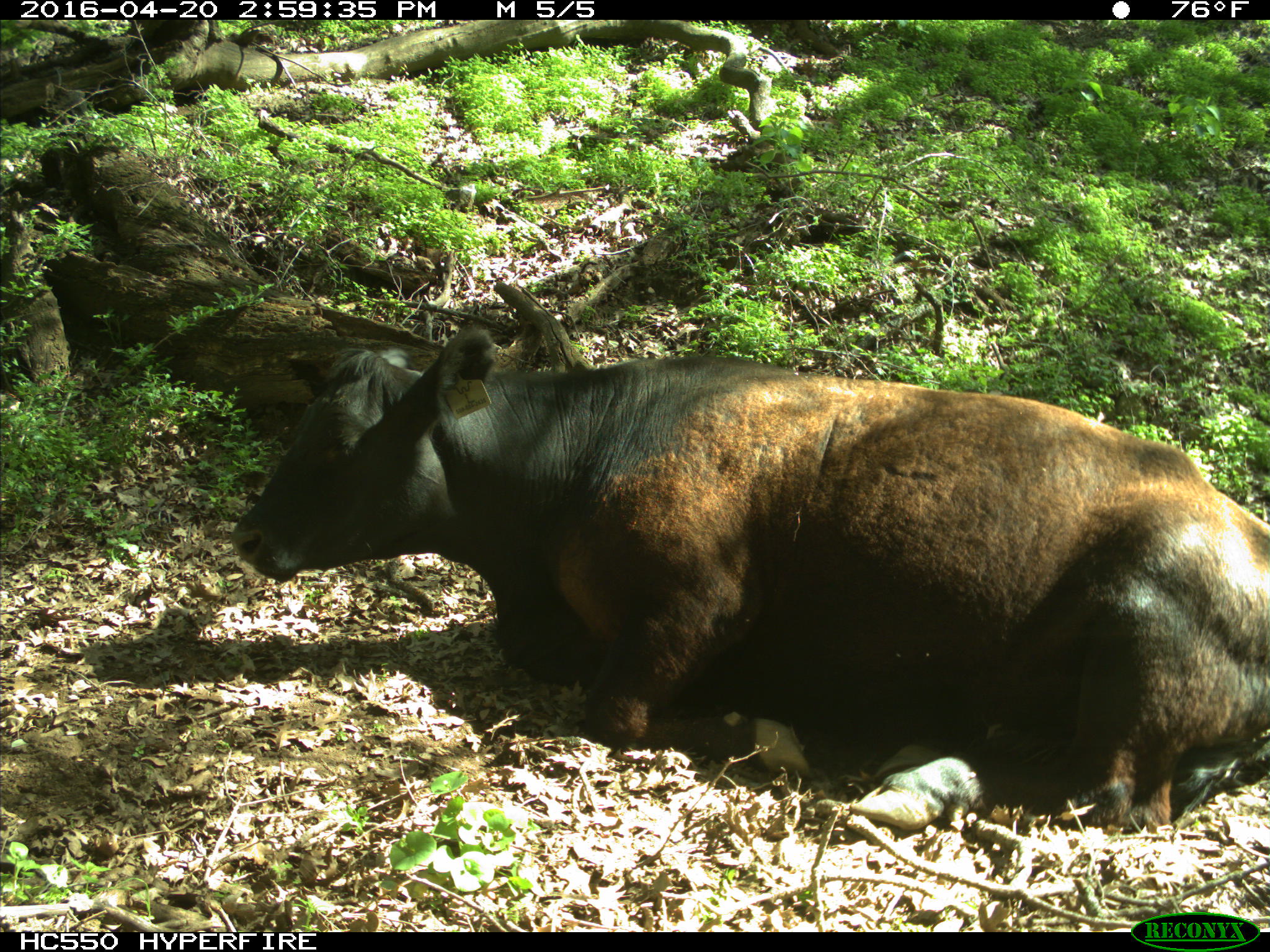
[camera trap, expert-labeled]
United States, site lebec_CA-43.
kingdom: Animalia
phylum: Chordata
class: Mammalia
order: Artiodactyla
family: Bovidae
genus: Bos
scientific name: Bos taurus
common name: domestic cow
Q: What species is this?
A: Bos taurus (domestic cow).